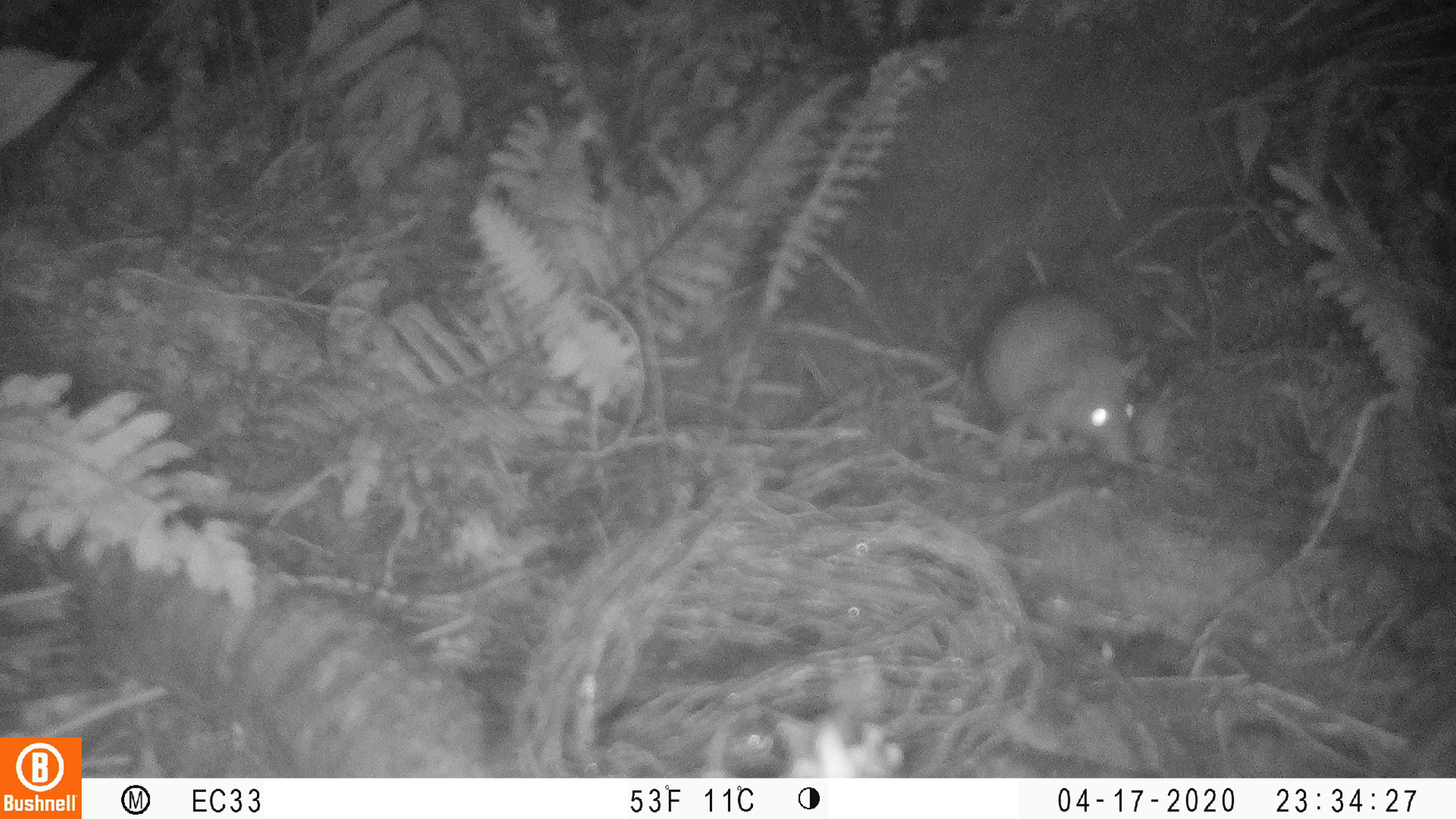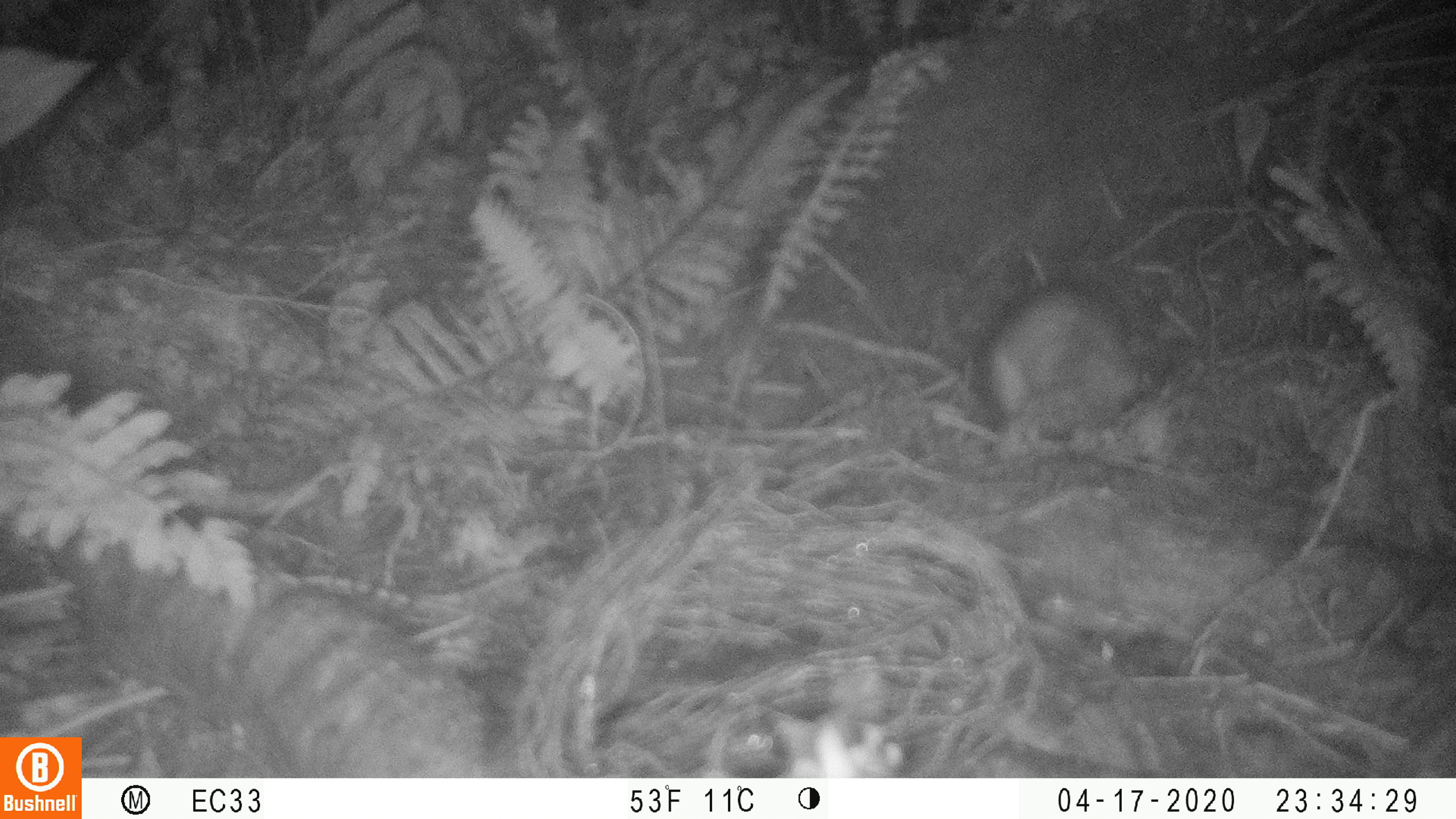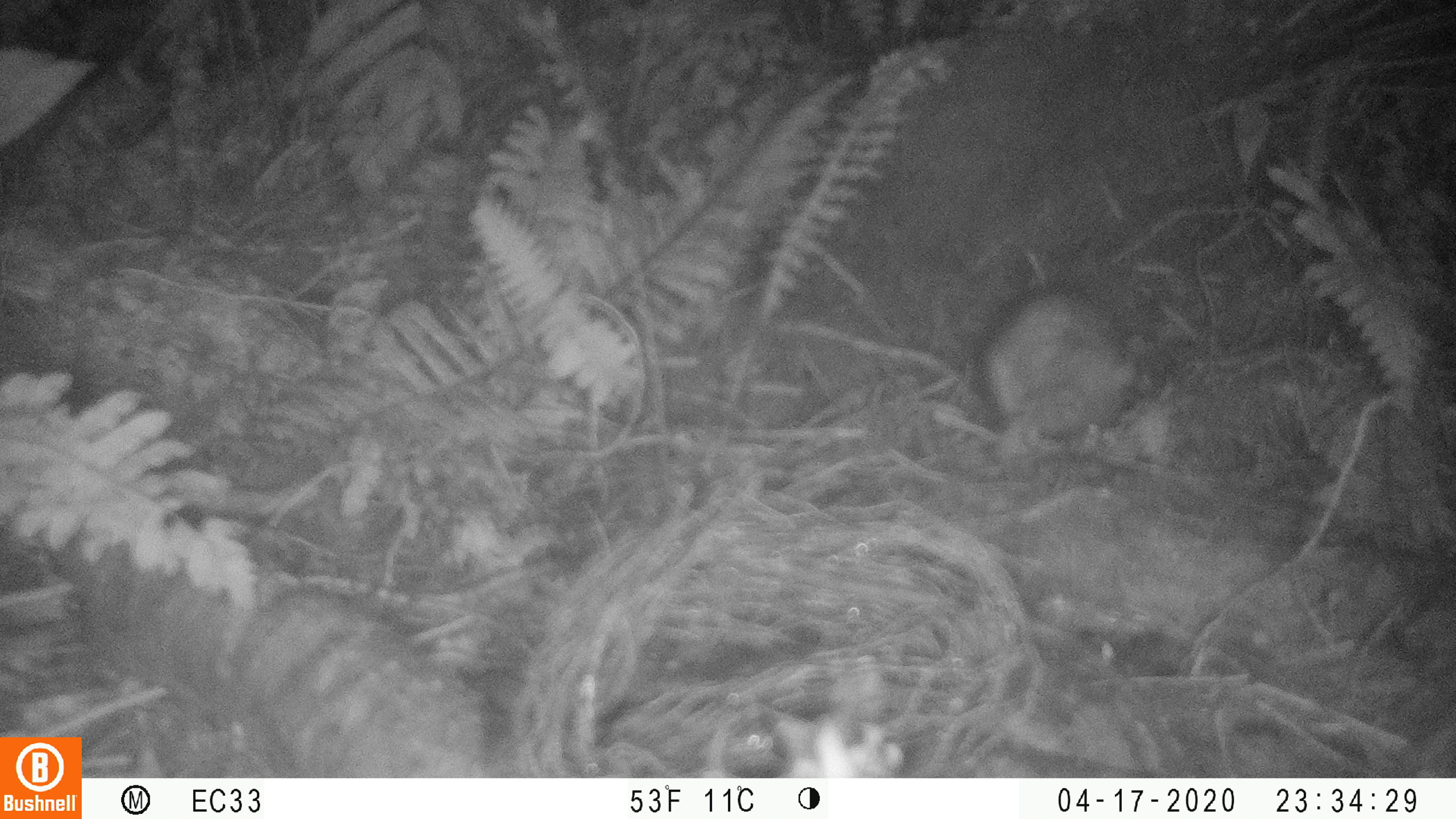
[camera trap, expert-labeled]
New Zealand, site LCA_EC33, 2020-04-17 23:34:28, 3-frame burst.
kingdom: Animalia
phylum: Chordata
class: Mammalia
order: Rodentia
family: Muridae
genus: Rattus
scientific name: Rattus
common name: rat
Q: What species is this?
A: Rat (Rattus).